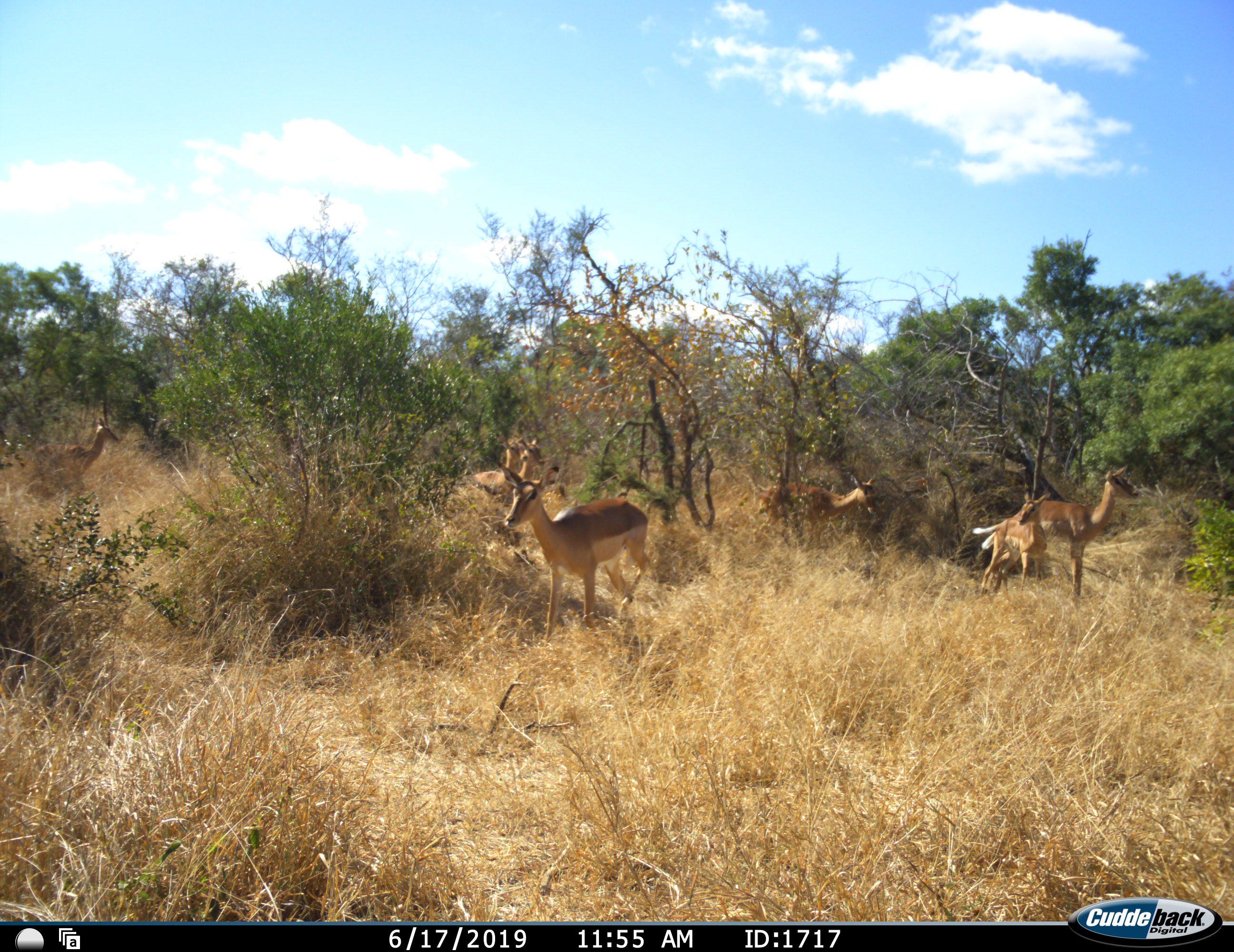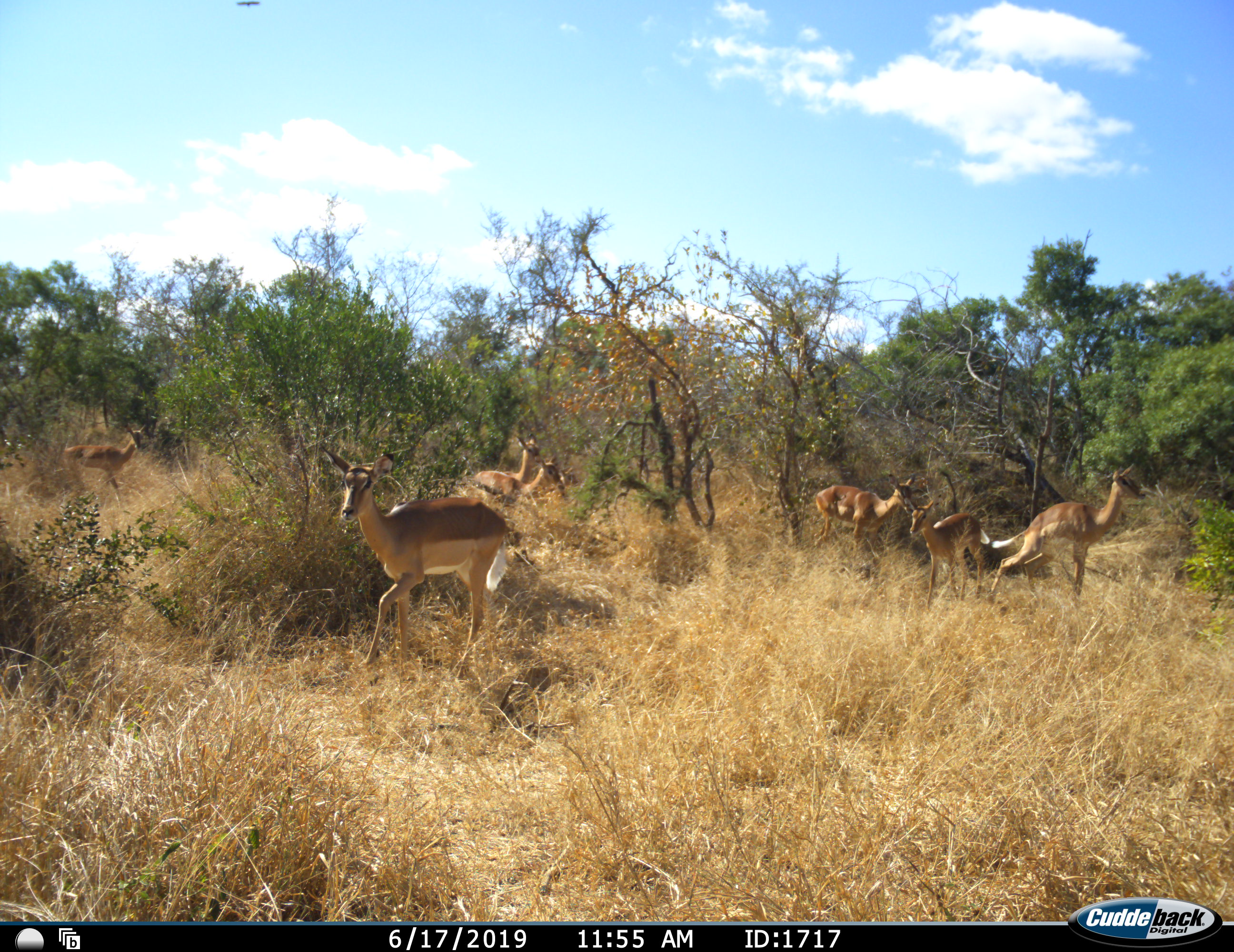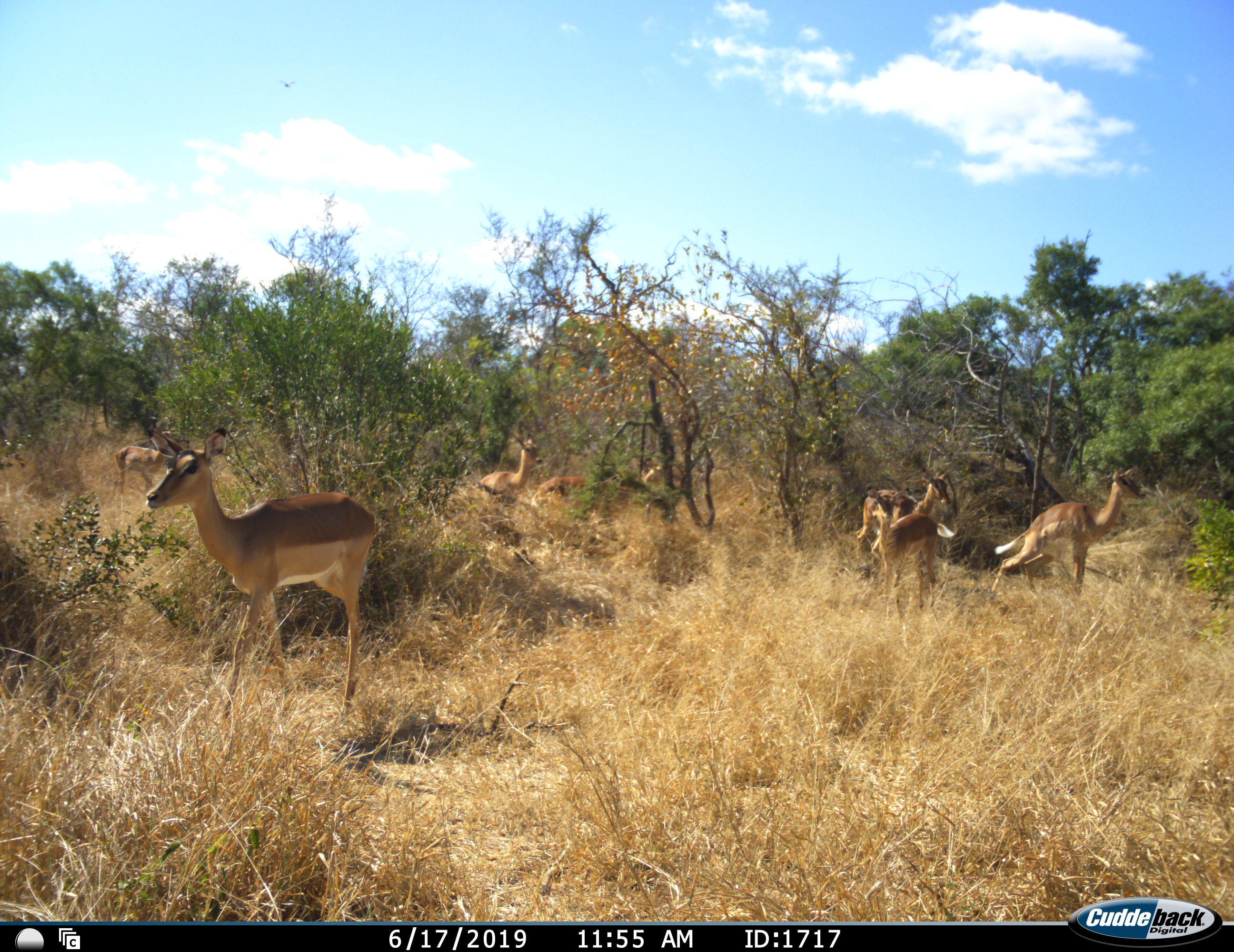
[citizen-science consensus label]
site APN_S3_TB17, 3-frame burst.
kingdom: Animalia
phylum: Chordata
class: Mammalia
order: Artiodactyla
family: Bovidae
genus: Aepyceros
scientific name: Aepyceros melampus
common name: impala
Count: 7.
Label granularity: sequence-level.